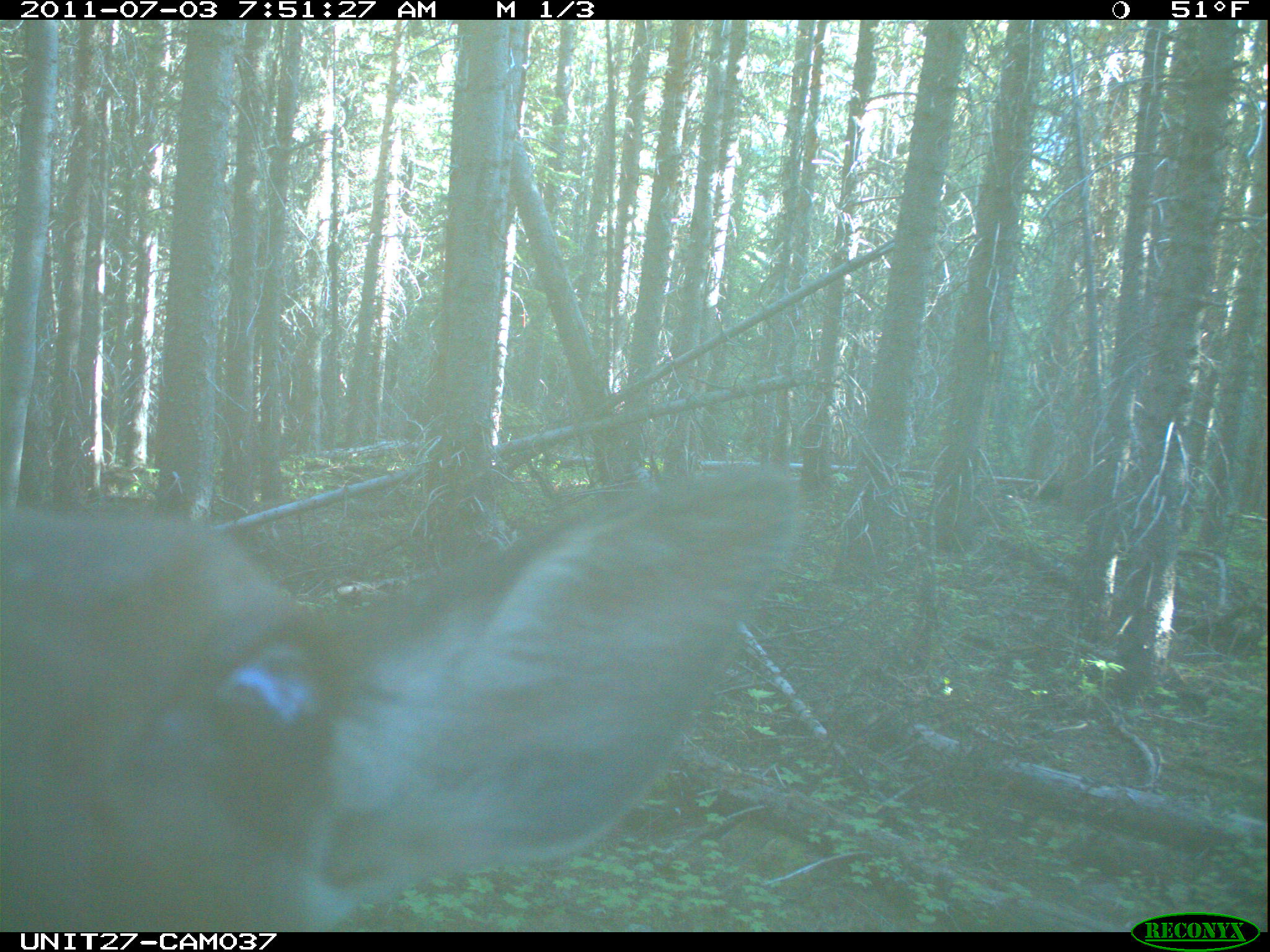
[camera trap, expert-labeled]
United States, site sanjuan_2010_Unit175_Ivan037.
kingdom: Animalia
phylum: Chordata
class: Mammalia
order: Artiodactyla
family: Cervidae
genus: Cervus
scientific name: Cervus elaphus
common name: red deer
Cervus elaphus (red deer).